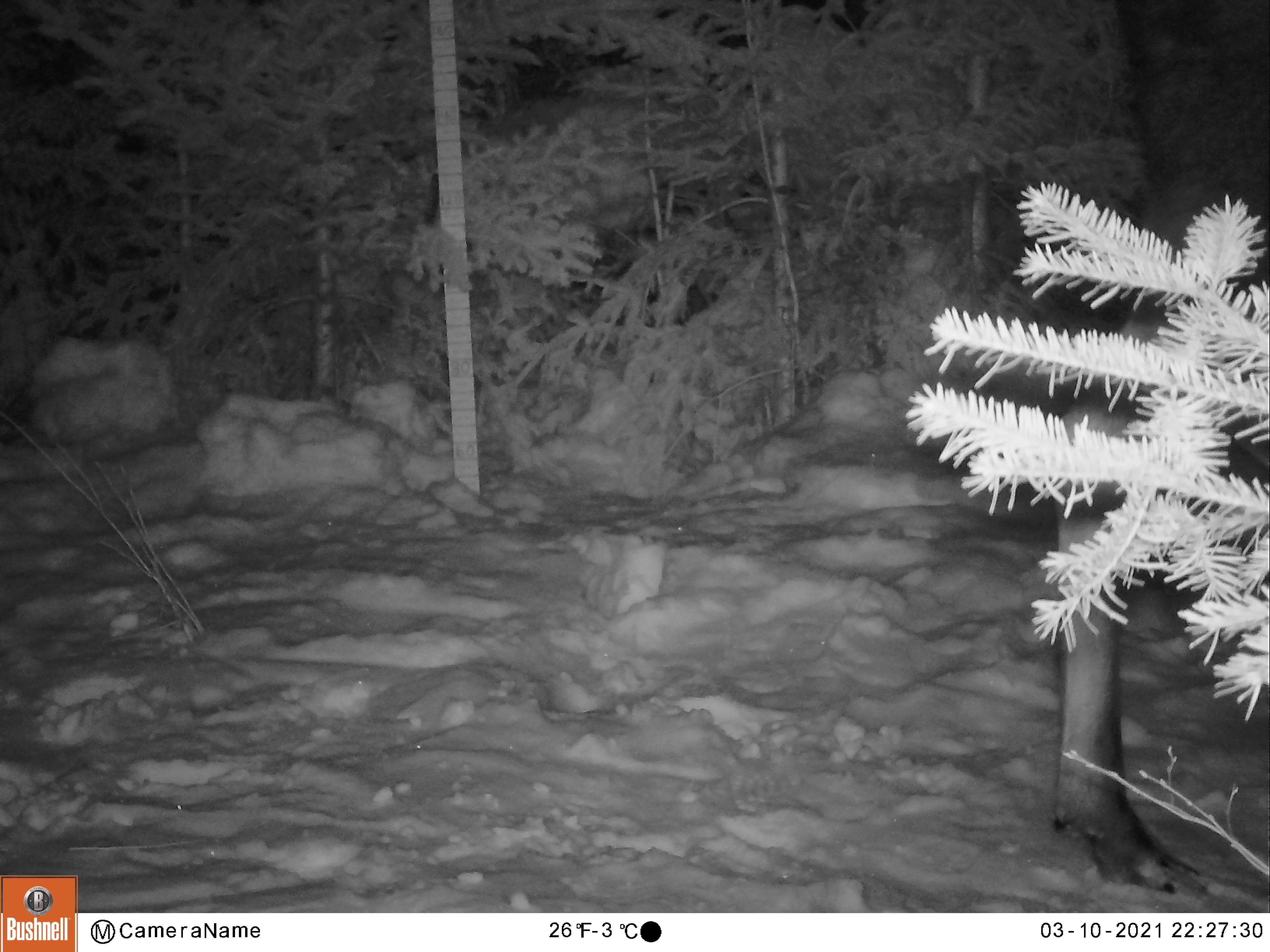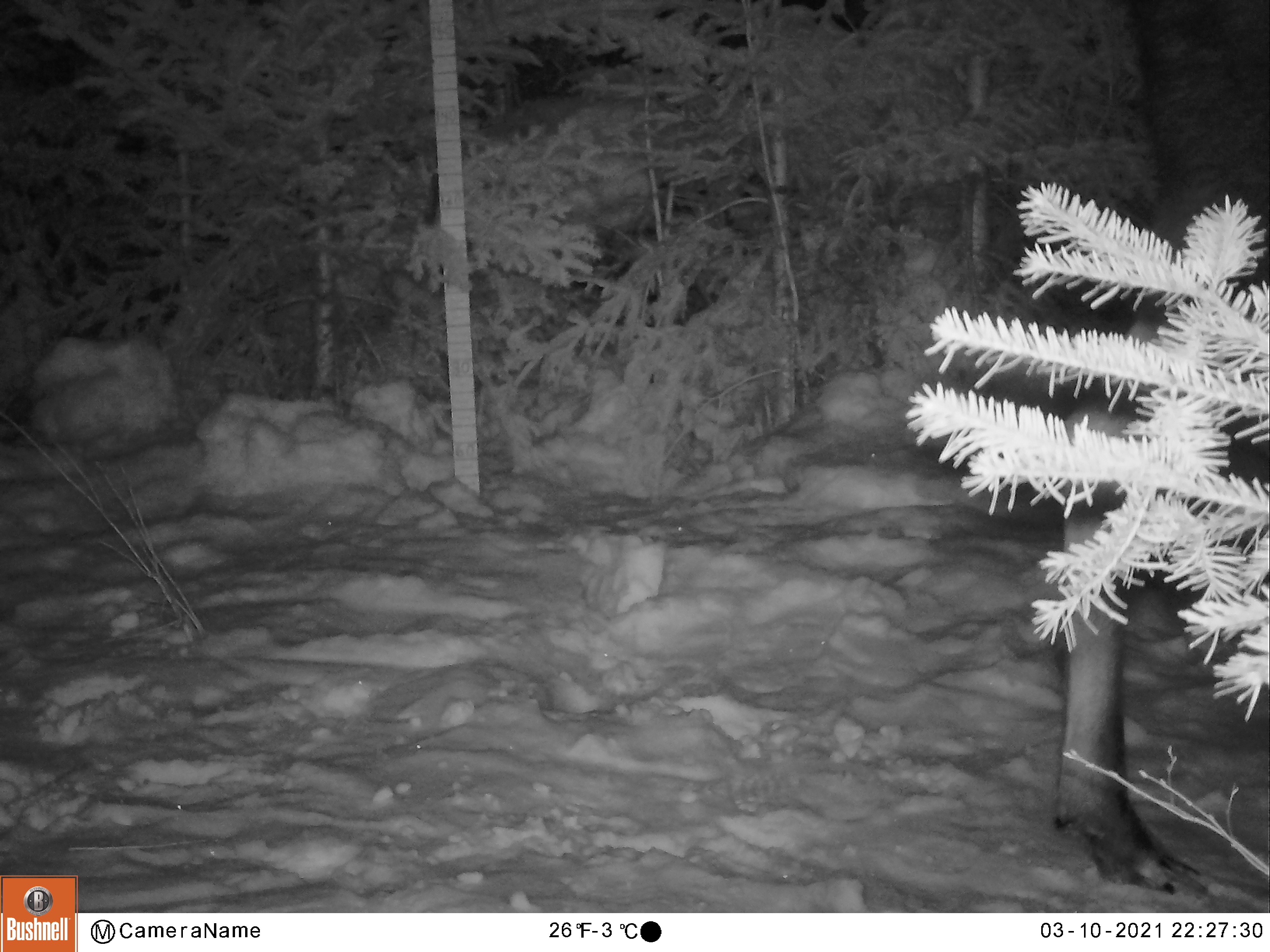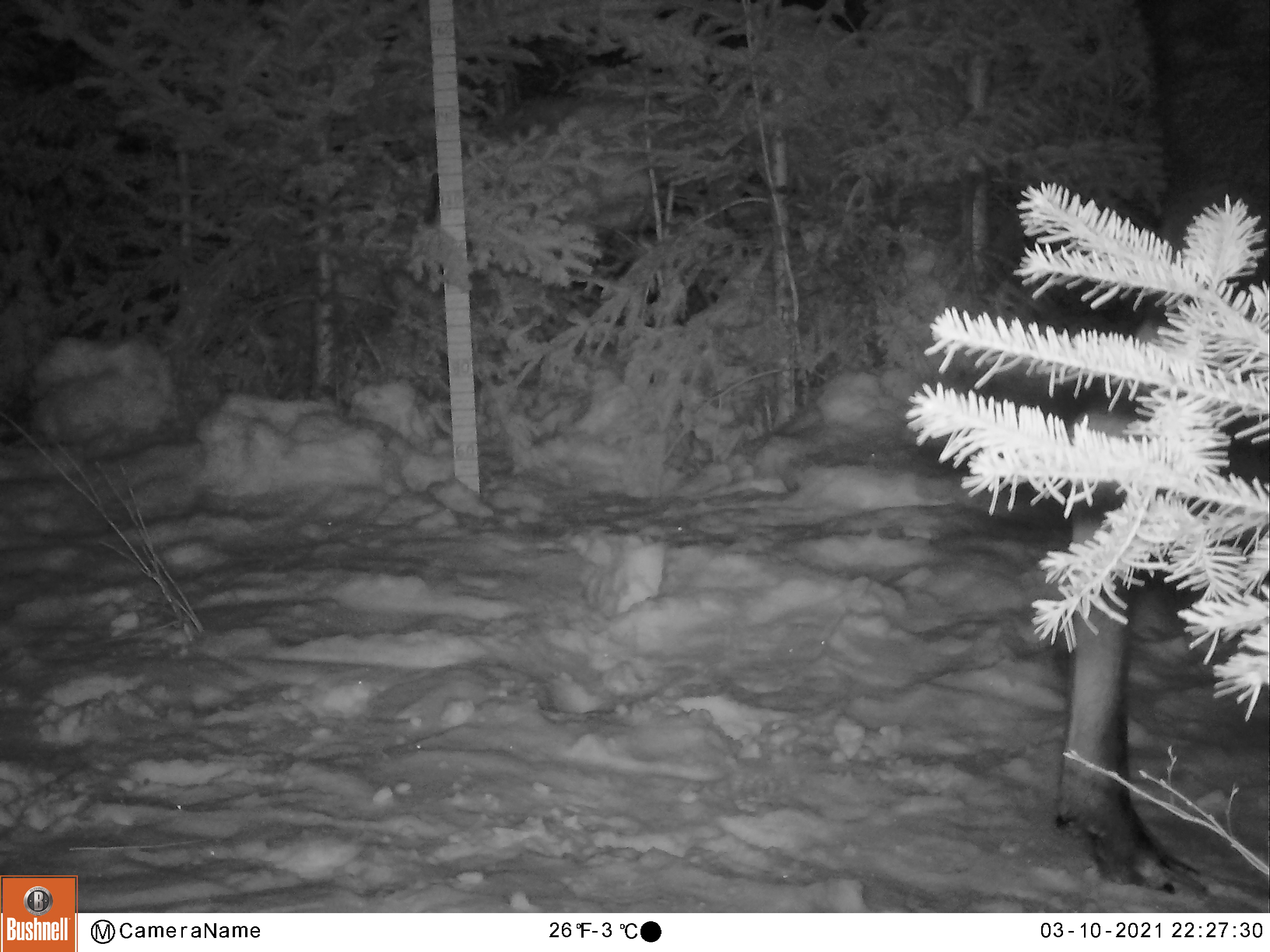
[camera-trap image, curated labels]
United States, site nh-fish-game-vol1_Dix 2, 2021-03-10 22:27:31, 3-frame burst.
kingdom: Animalia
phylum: Chordata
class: Mammalia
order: Artiodactyla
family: Cervidae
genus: Alces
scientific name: Alces alces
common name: moose